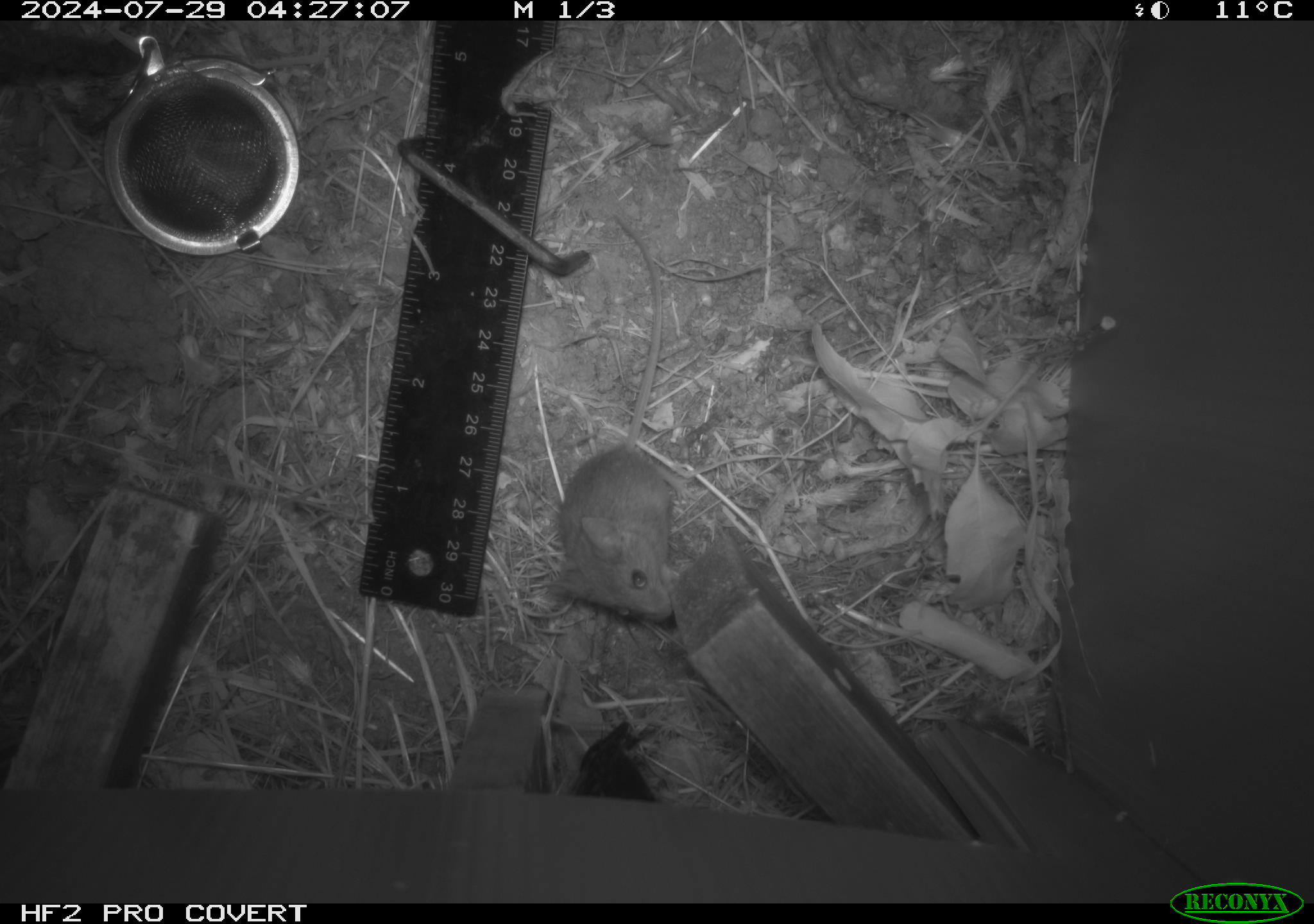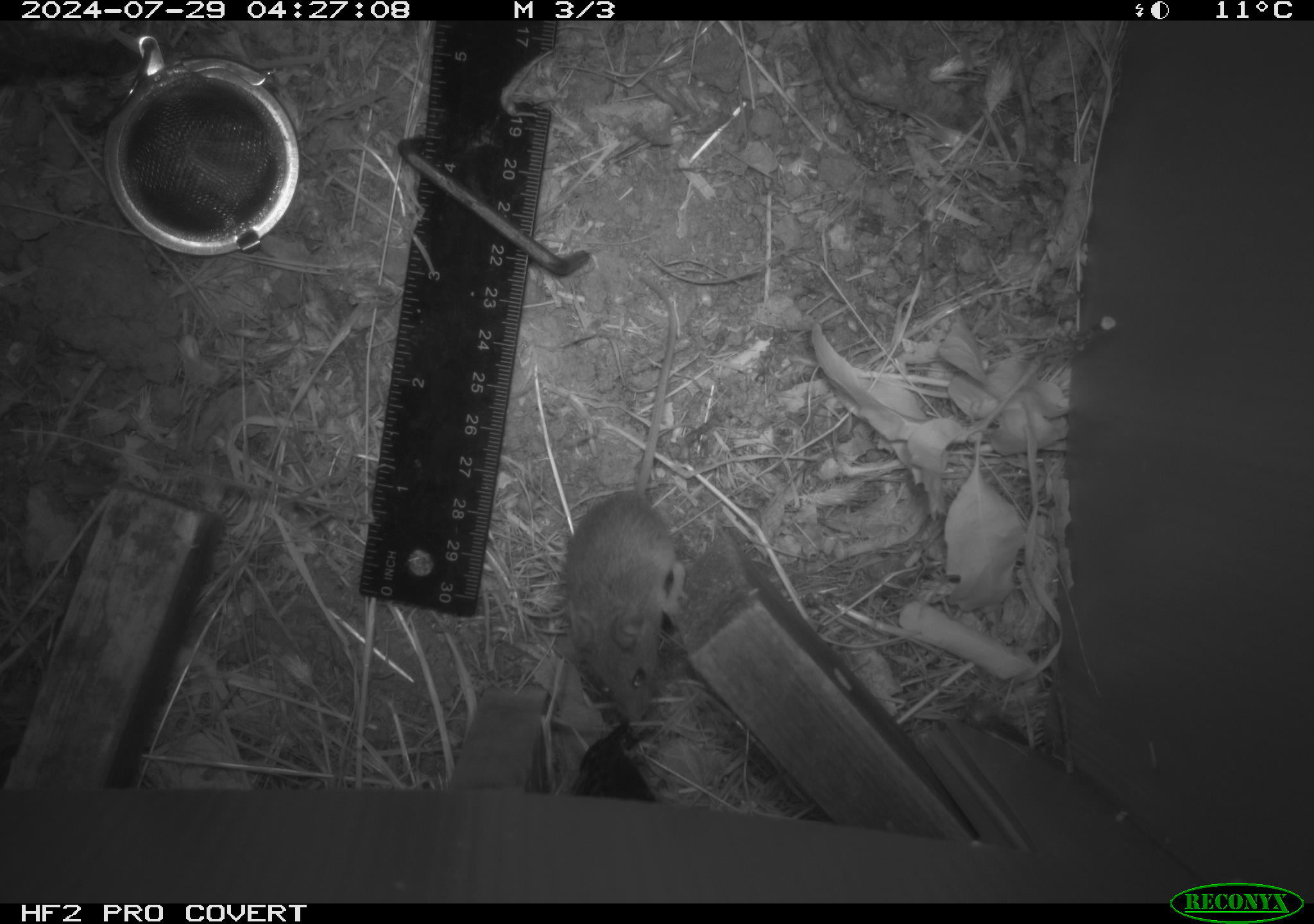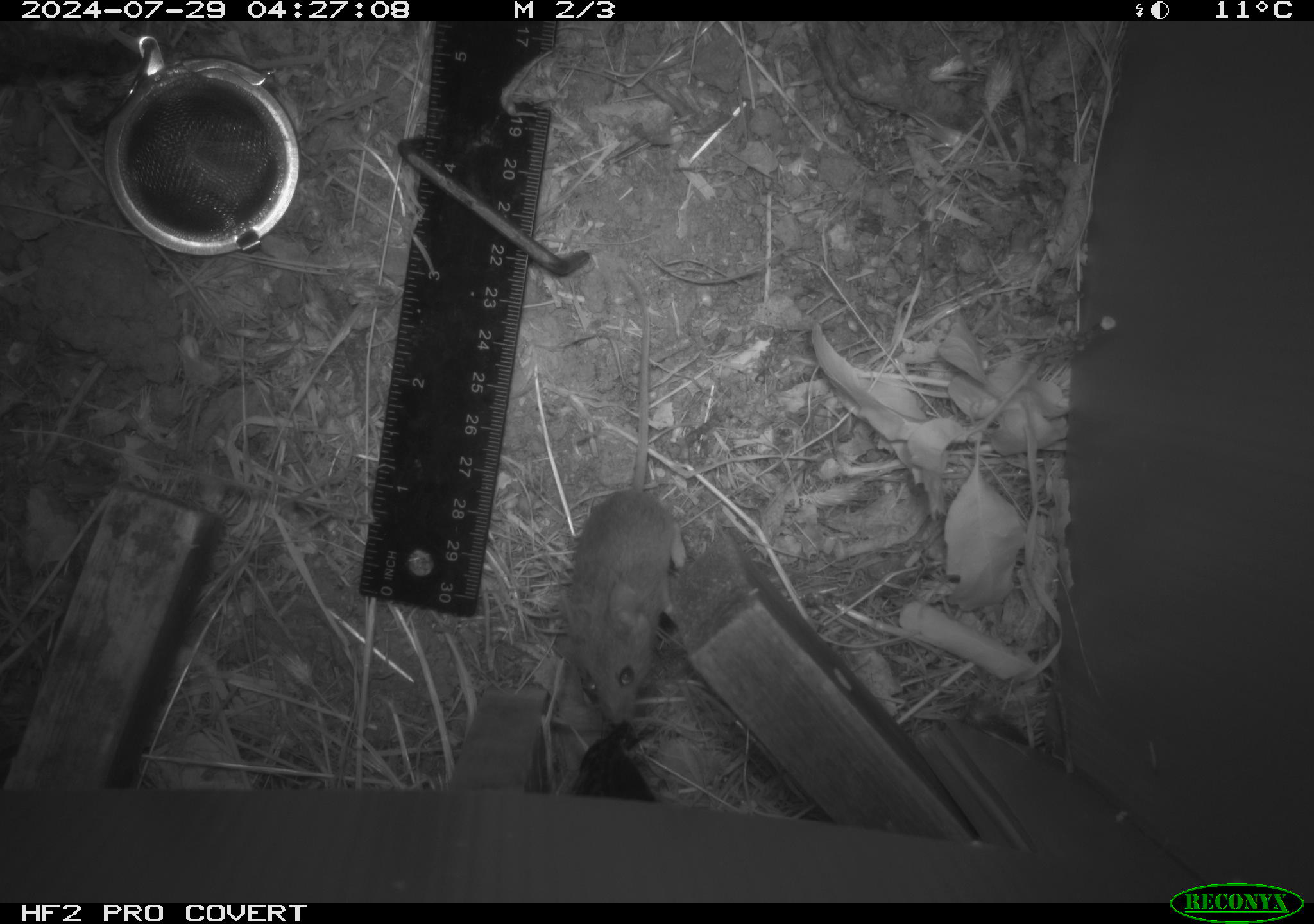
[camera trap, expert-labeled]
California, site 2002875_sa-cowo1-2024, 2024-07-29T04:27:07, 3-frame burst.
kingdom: Animalia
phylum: Chordata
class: Mammalia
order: Rodentia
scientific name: Rodentia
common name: mouse species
Mouse species (Rodentia).